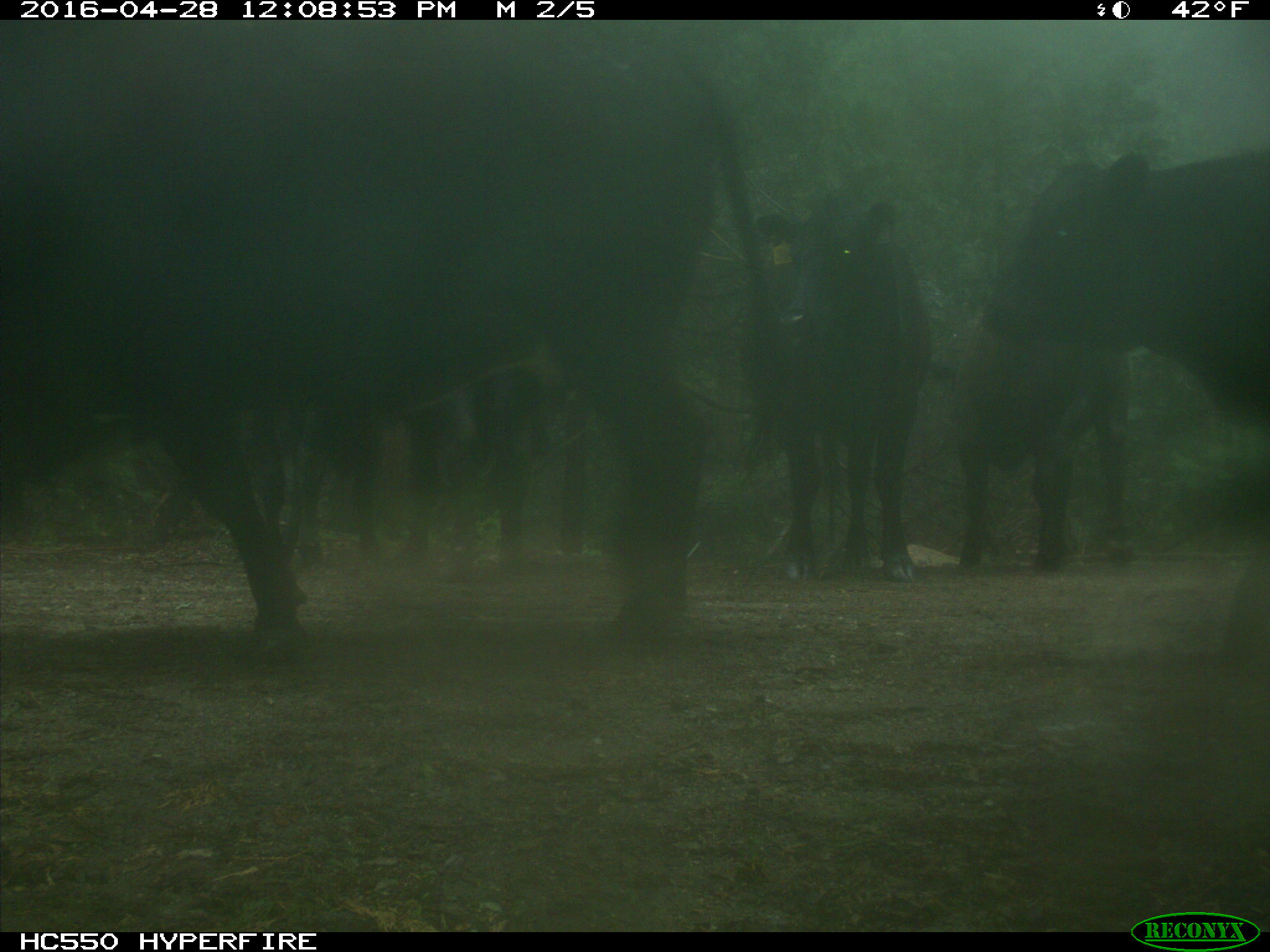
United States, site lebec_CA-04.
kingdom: Animalia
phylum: Chordata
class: Mammalia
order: Artiodactyla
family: Bovidae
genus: Bos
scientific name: Bos taurus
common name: domestic cow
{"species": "Bos taurus (domestic cow)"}